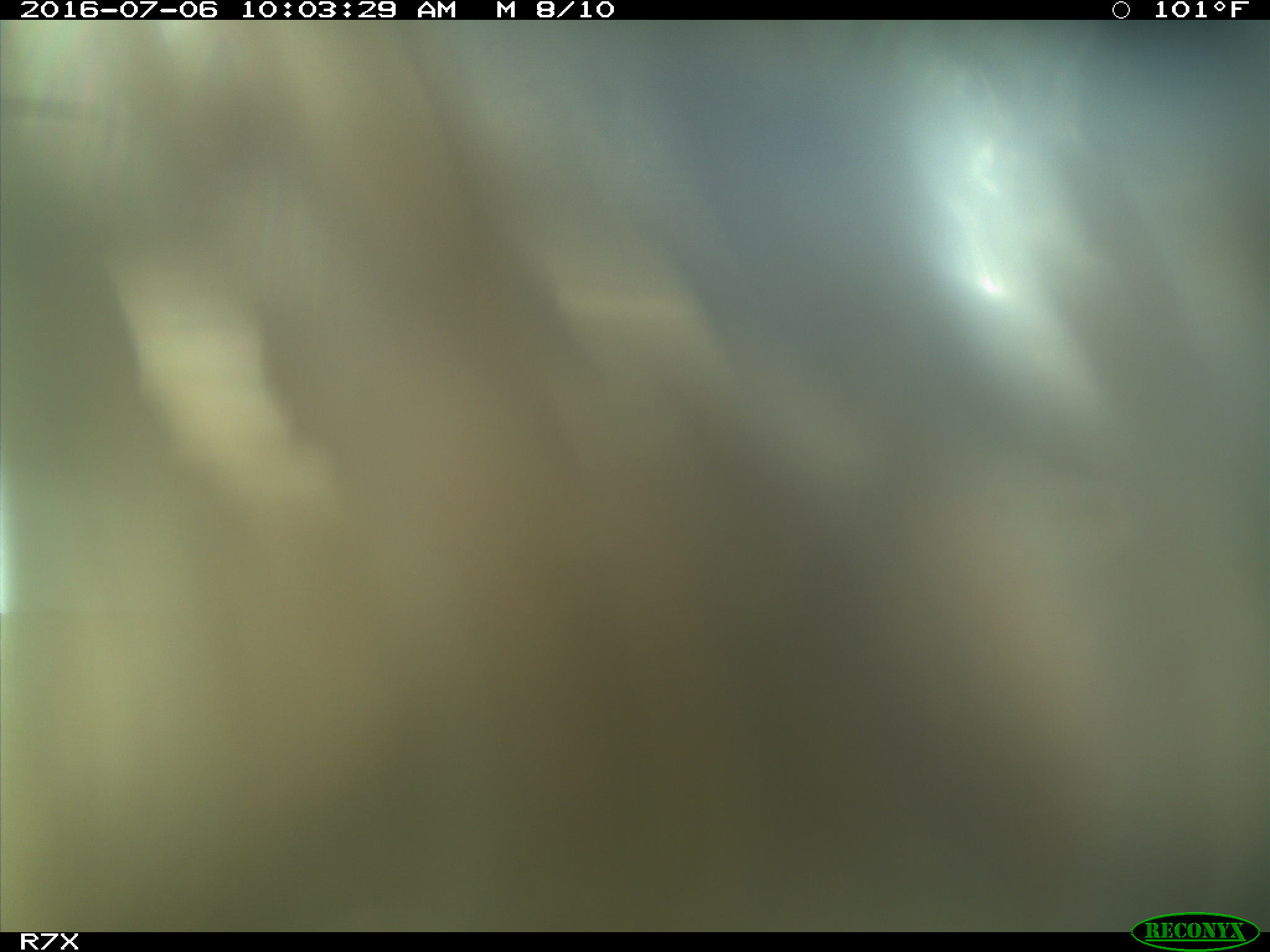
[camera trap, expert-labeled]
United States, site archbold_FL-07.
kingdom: Animalia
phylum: Chordata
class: Mammalia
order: Artiodactyla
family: Bovidae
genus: Bos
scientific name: Bos taurus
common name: domestic cow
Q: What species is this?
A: Bos taurus (domestic cow).